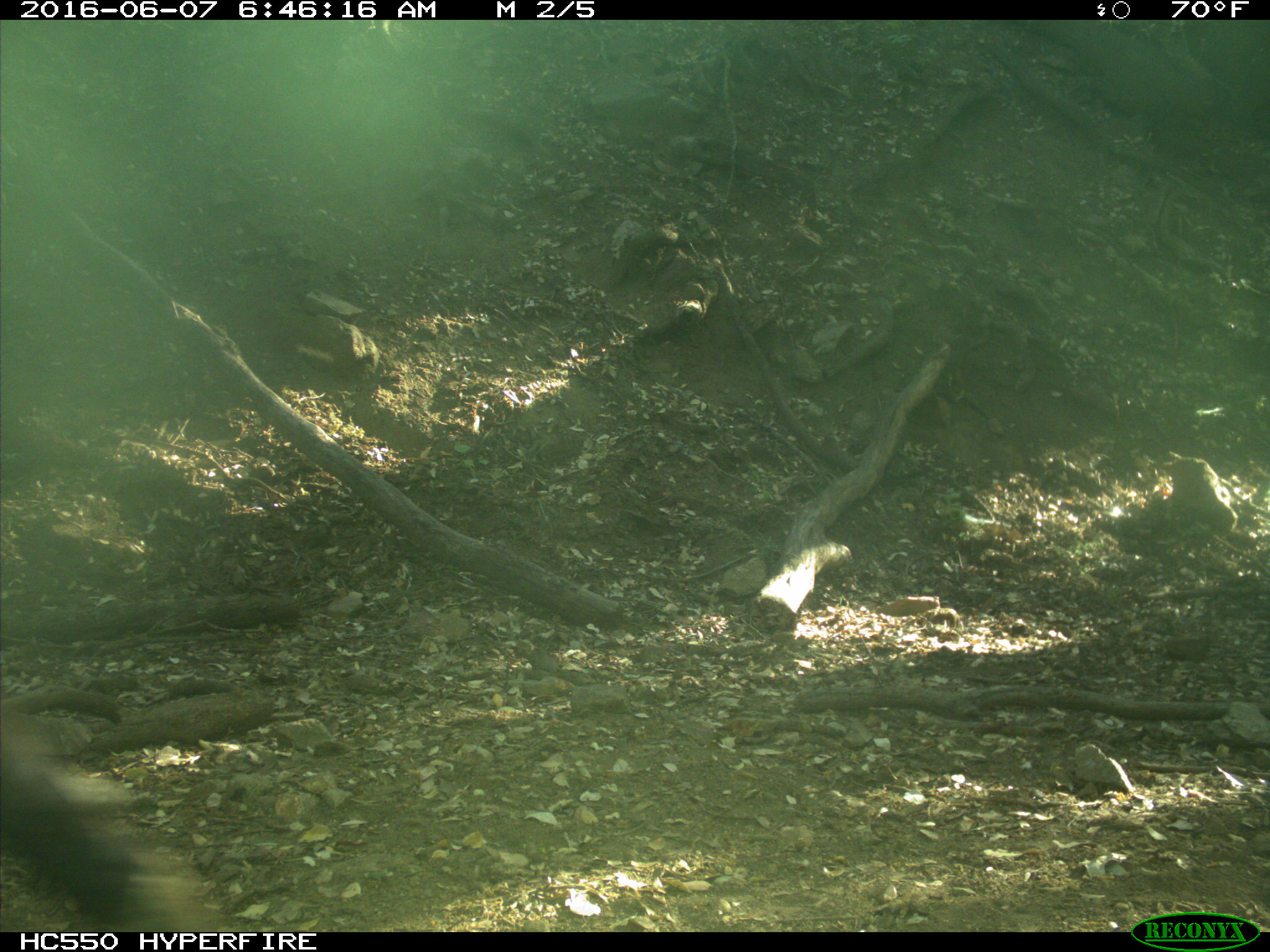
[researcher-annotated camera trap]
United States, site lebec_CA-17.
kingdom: Animalia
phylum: Chordata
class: Mammalia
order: Artiodactyla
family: Bovidae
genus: Bos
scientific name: Bos taurus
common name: domestic cow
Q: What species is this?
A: Bos taurus (domestic cow).